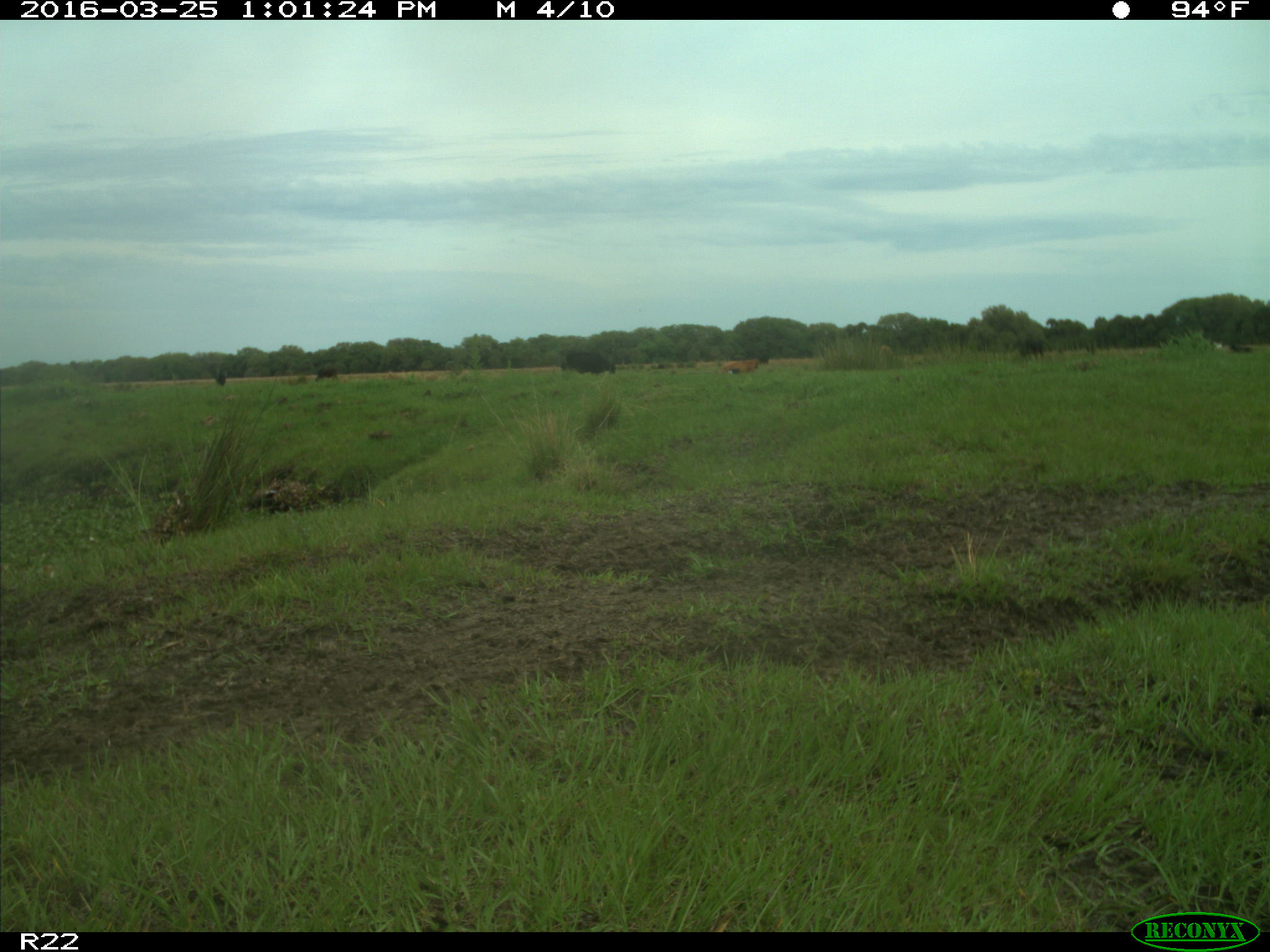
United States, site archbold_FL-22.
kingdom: Animalia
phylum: Chordata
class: Mammalia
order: Artiodactyla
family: Bovidae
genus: Bos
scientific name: Bos taurus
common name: domestic cow